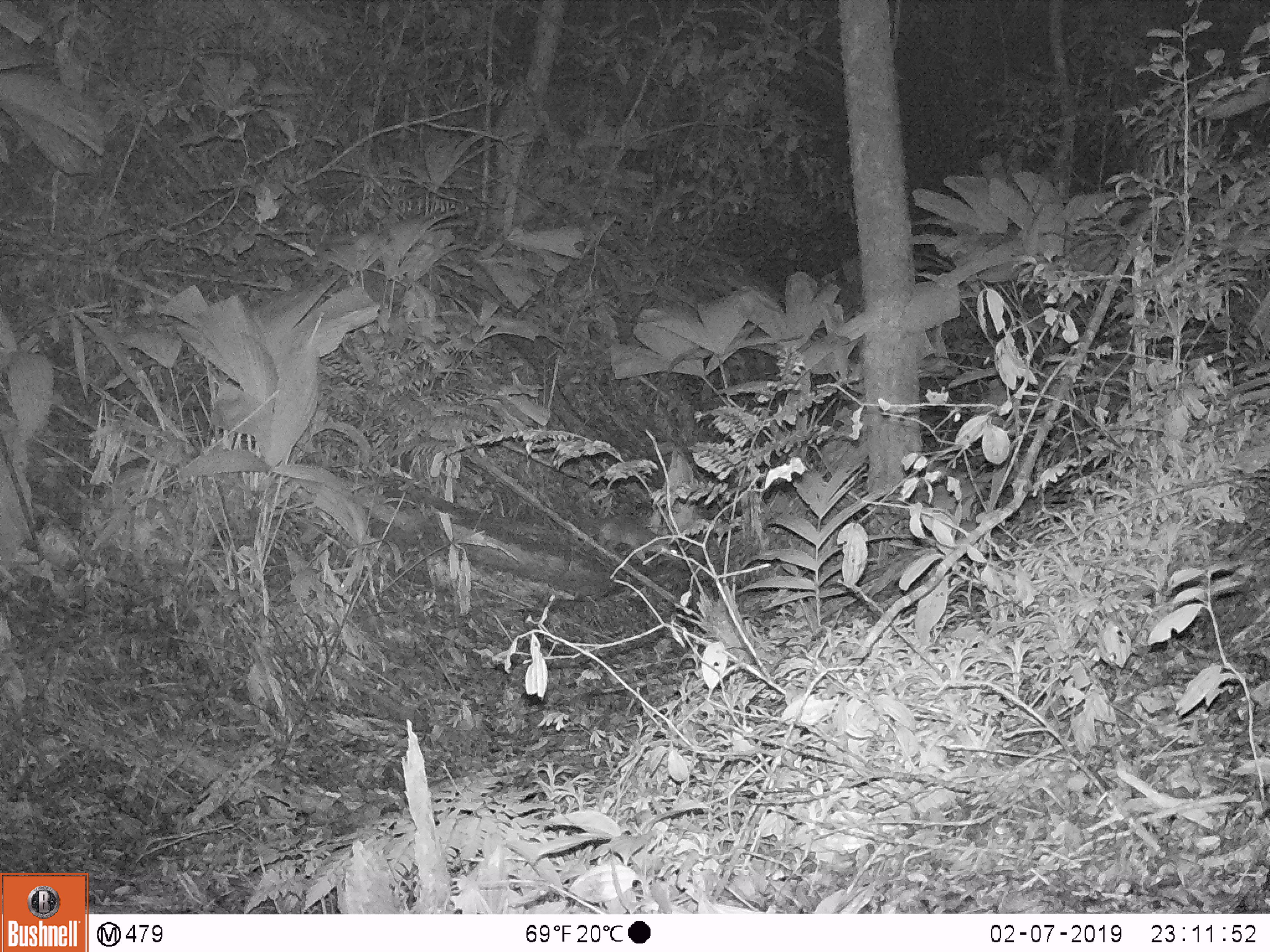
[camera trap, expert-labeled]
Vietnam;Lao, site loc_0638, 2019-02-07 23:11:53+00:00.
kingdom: Animalia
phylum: Chordata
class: Mammalia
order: Carnivora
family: Mustelidae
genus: Melogale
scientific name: Melogale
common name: ferret badger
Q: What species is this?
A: Ferret badger (Melogale).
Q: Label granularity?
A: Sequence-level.